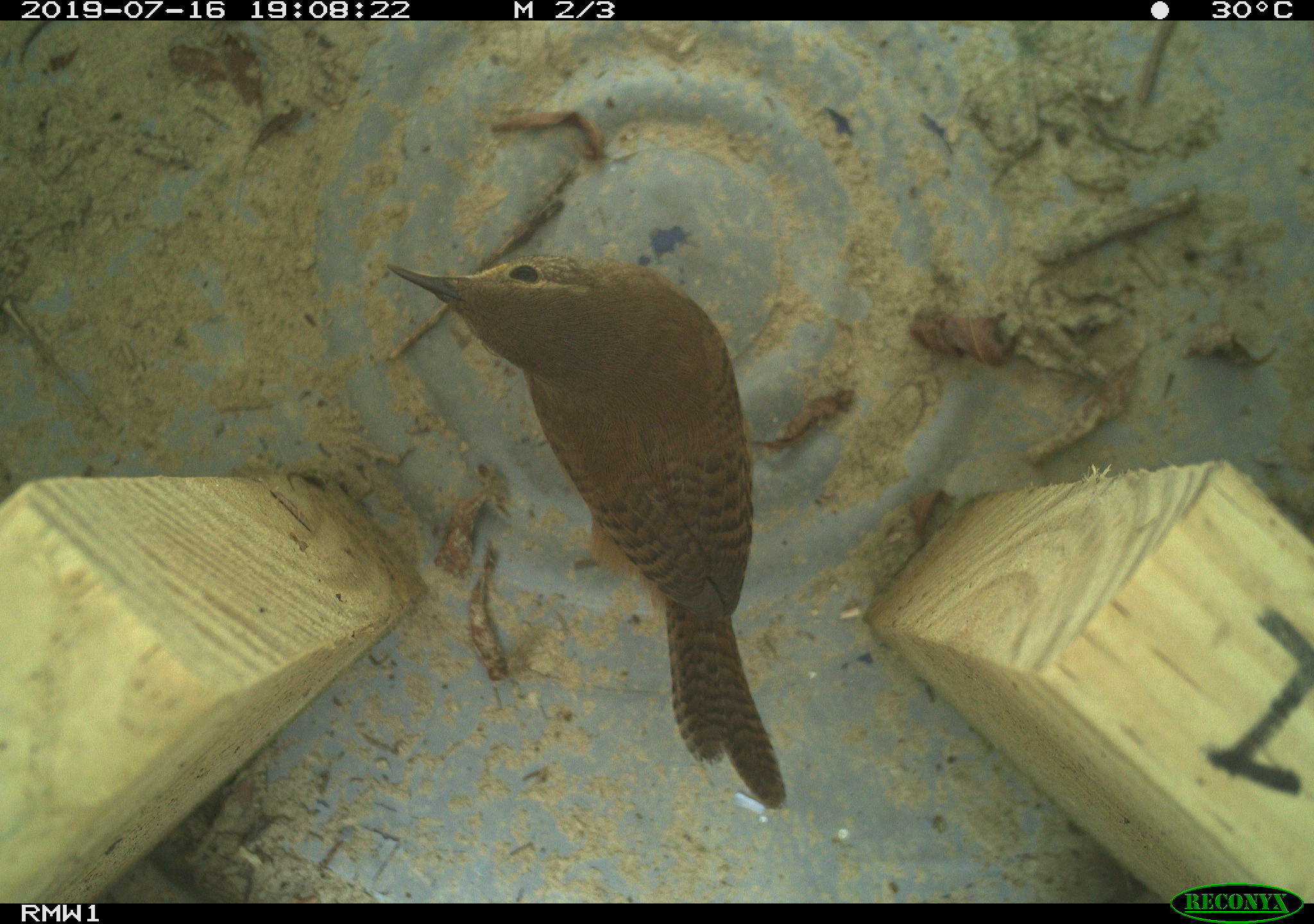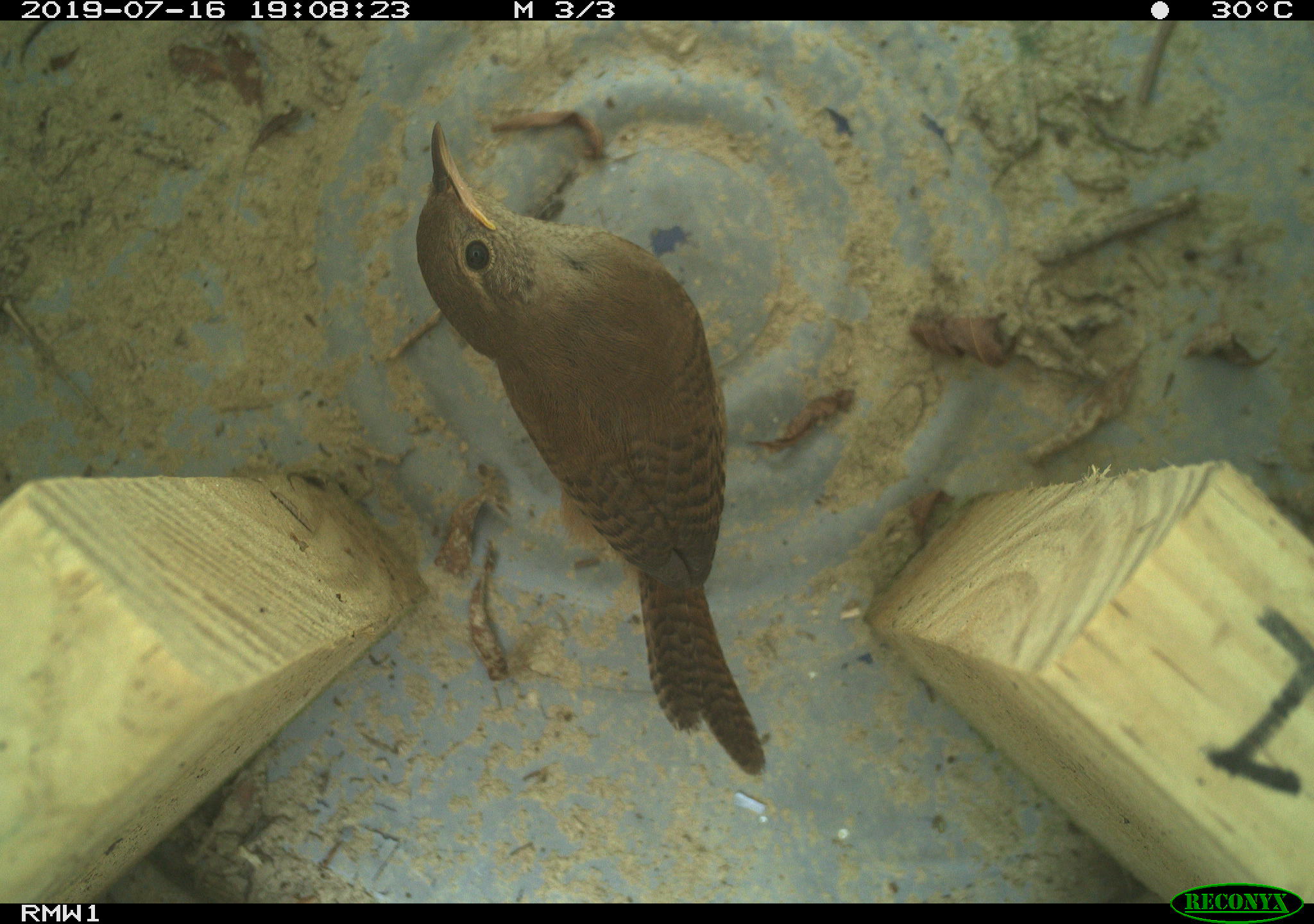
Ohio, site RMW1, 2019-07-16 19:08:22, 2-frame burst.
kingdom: Animalia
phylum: Chordata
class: Aves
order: Passeriformes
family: Troglodytidae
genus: Troglodytes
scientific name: Troglodytes aedon aedon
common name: northern house wren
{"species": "northern house wren (Troglodytes aedon aedon)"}